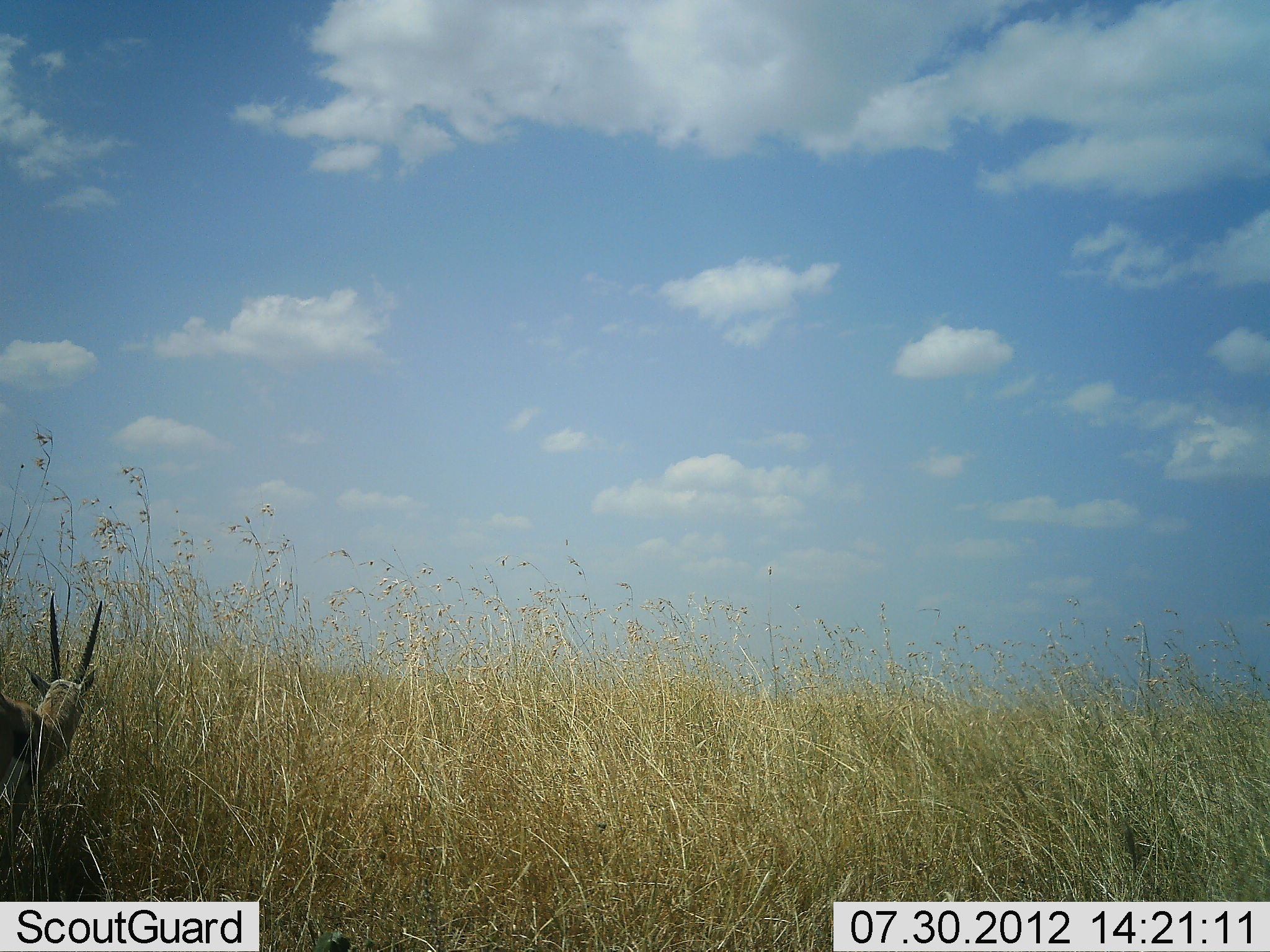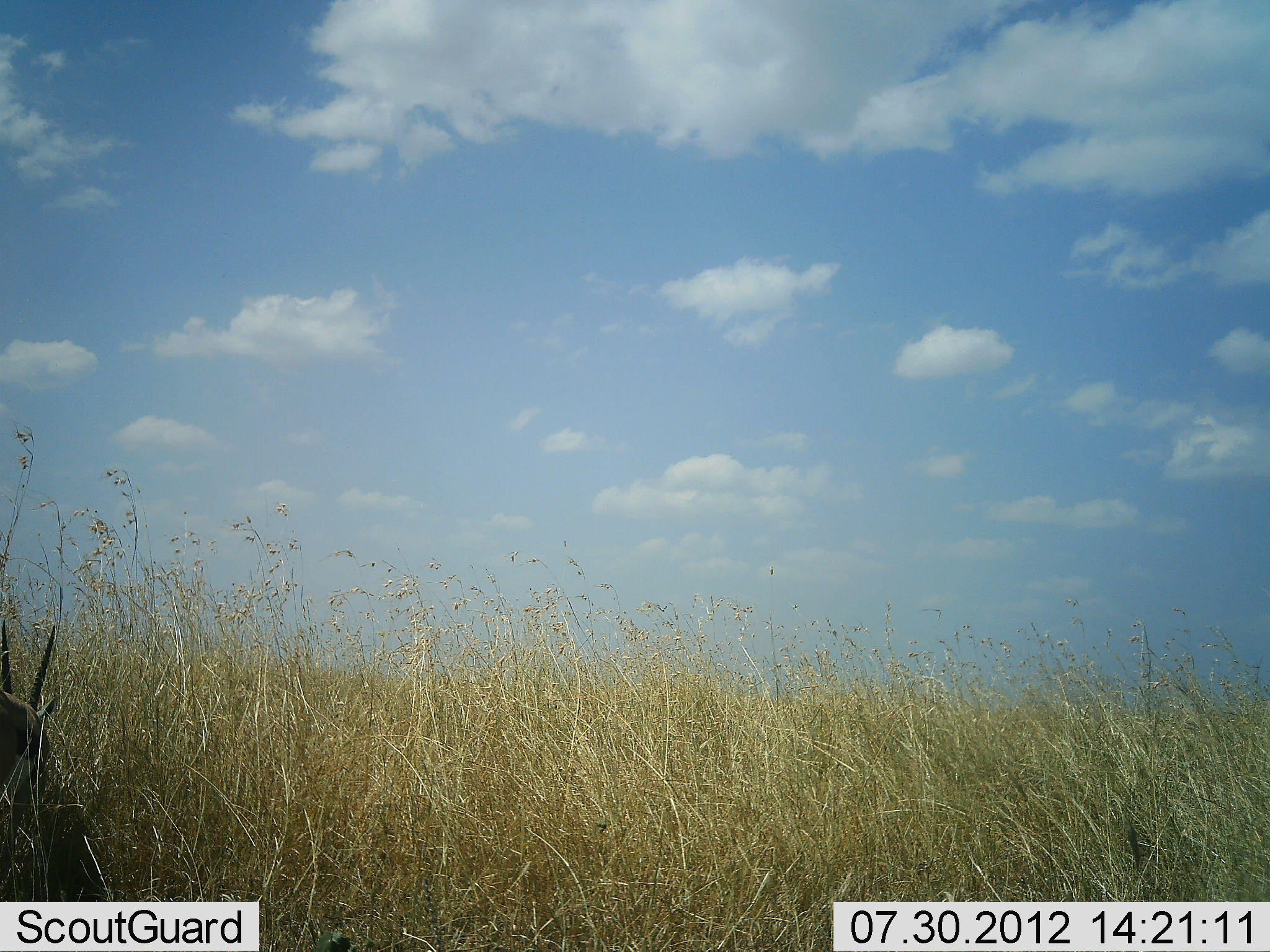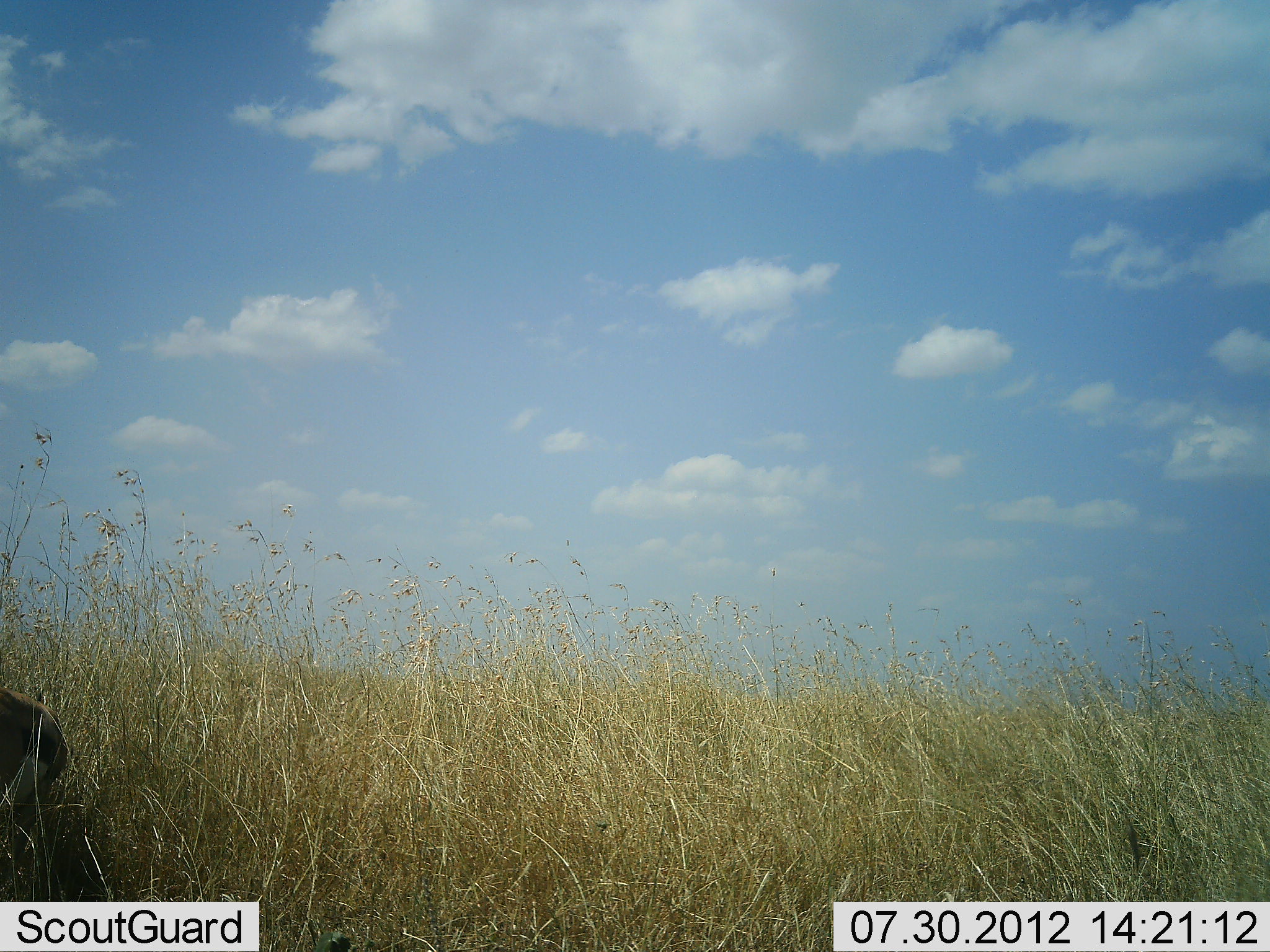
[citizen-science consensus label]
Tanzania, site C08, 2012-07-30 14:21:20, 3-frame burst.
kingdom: Animalia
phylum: Chordata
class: Mammalia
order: Artiodactyla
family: Bovidae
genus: Eudorcas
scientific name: Eudorcas thomsonii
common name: thomson's gazelle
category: gazellethomsons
Gazellethomsons (thomson's gazelle) (Eudorcas thomsonii), count 1. Behavior (volunteer vote fractions): standing 50%, resting 0%, moving 10%, interacting 0%. Young present (vote fraction): 0%. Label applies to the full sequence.